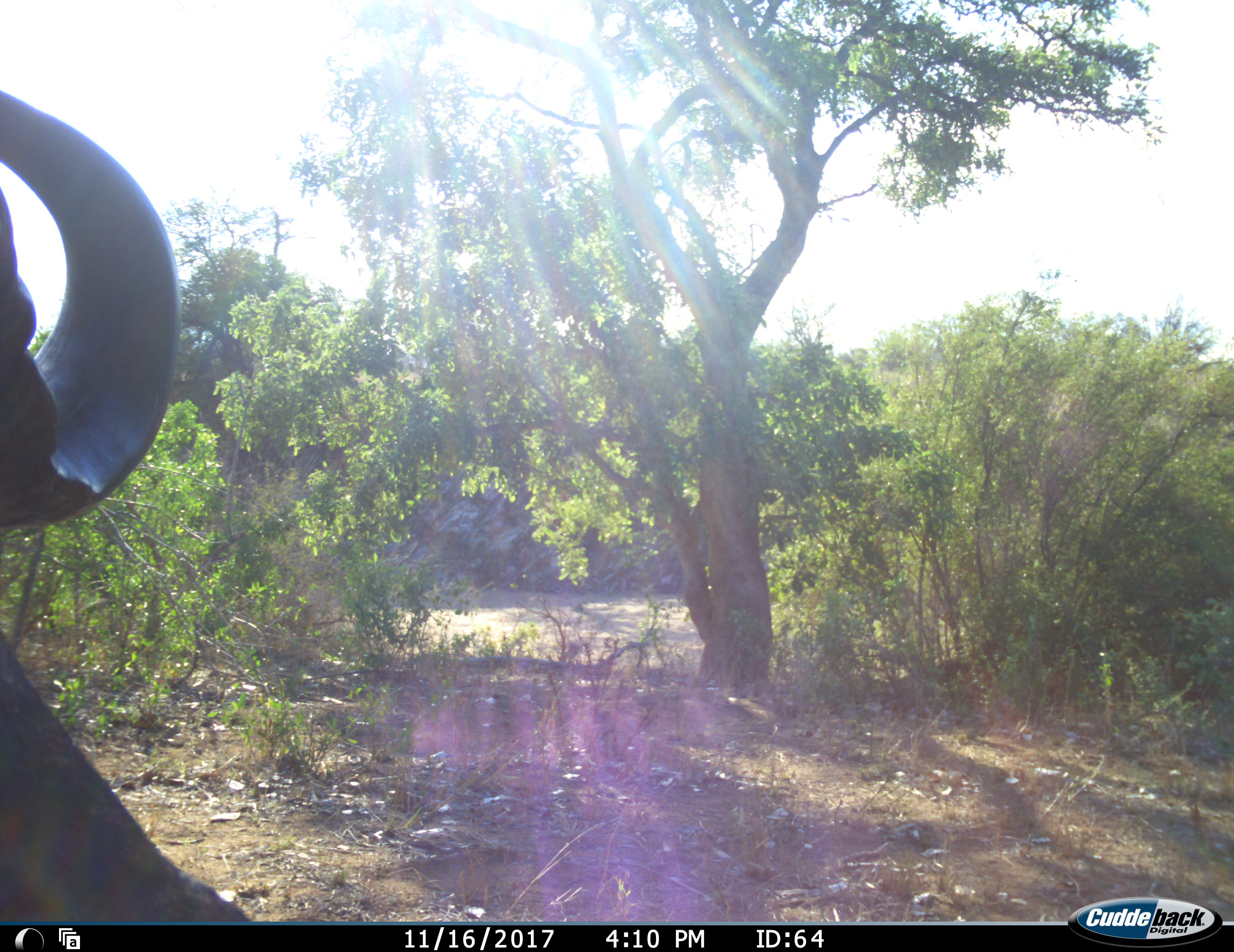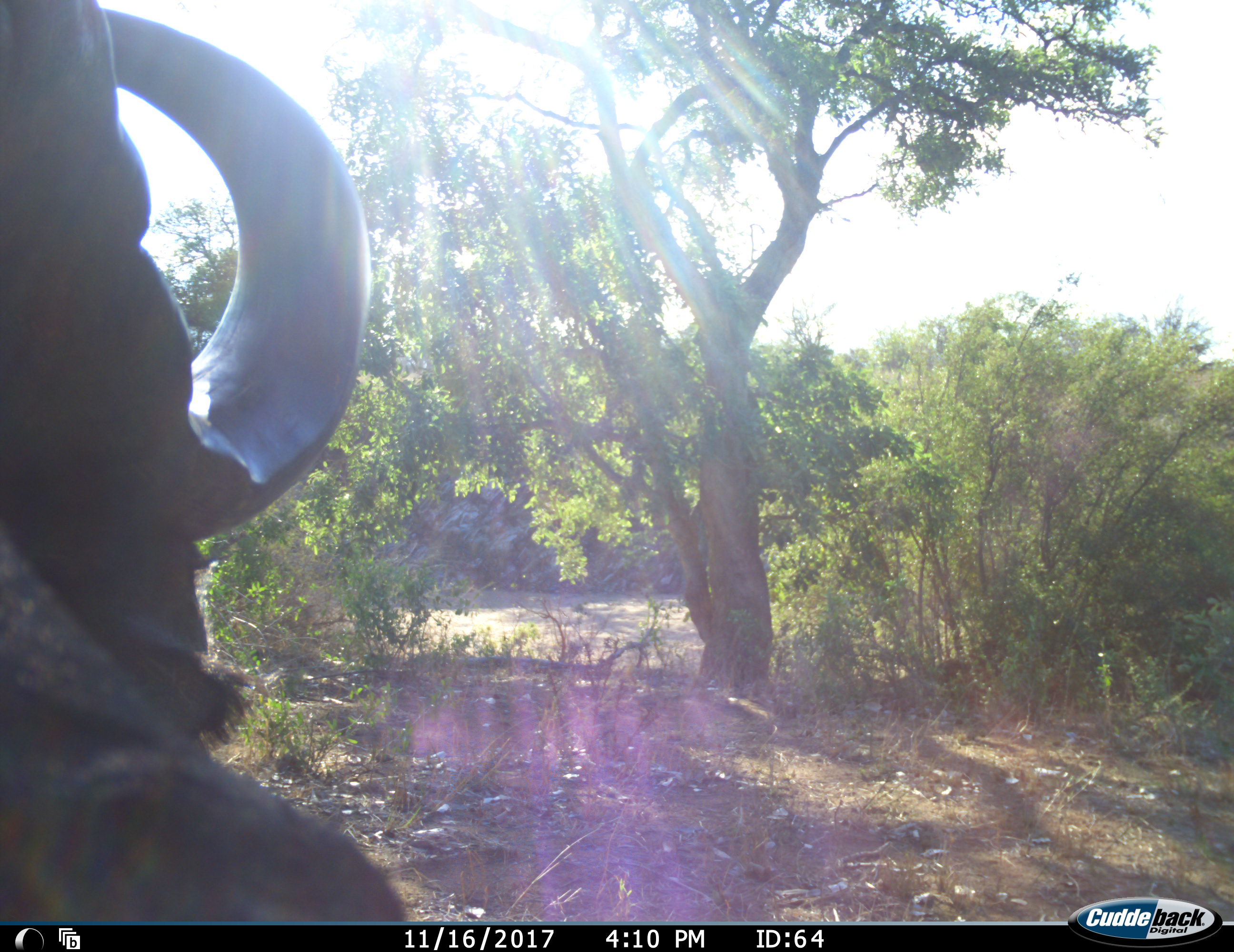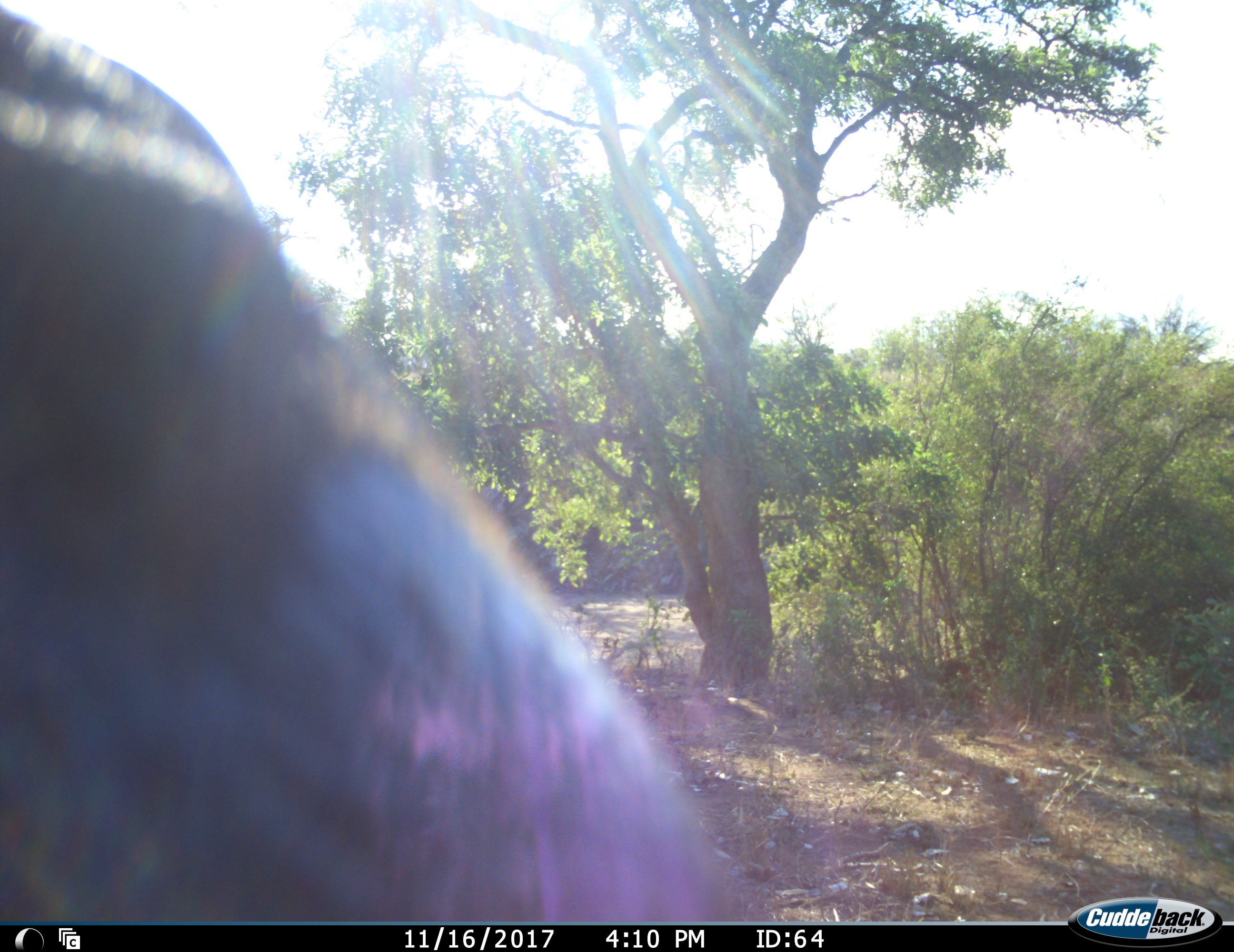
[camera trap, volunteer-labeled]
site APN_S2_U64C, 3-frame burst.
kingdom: Animalia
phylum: Chordata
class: Mammalia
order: Artiodactyla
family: Bovidae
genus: Syncerus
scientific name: Syncerus caffer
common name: african buffalo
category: buffalo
Buffalo (african buffalo) (Syncerus caffer), count 1. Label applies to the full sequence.